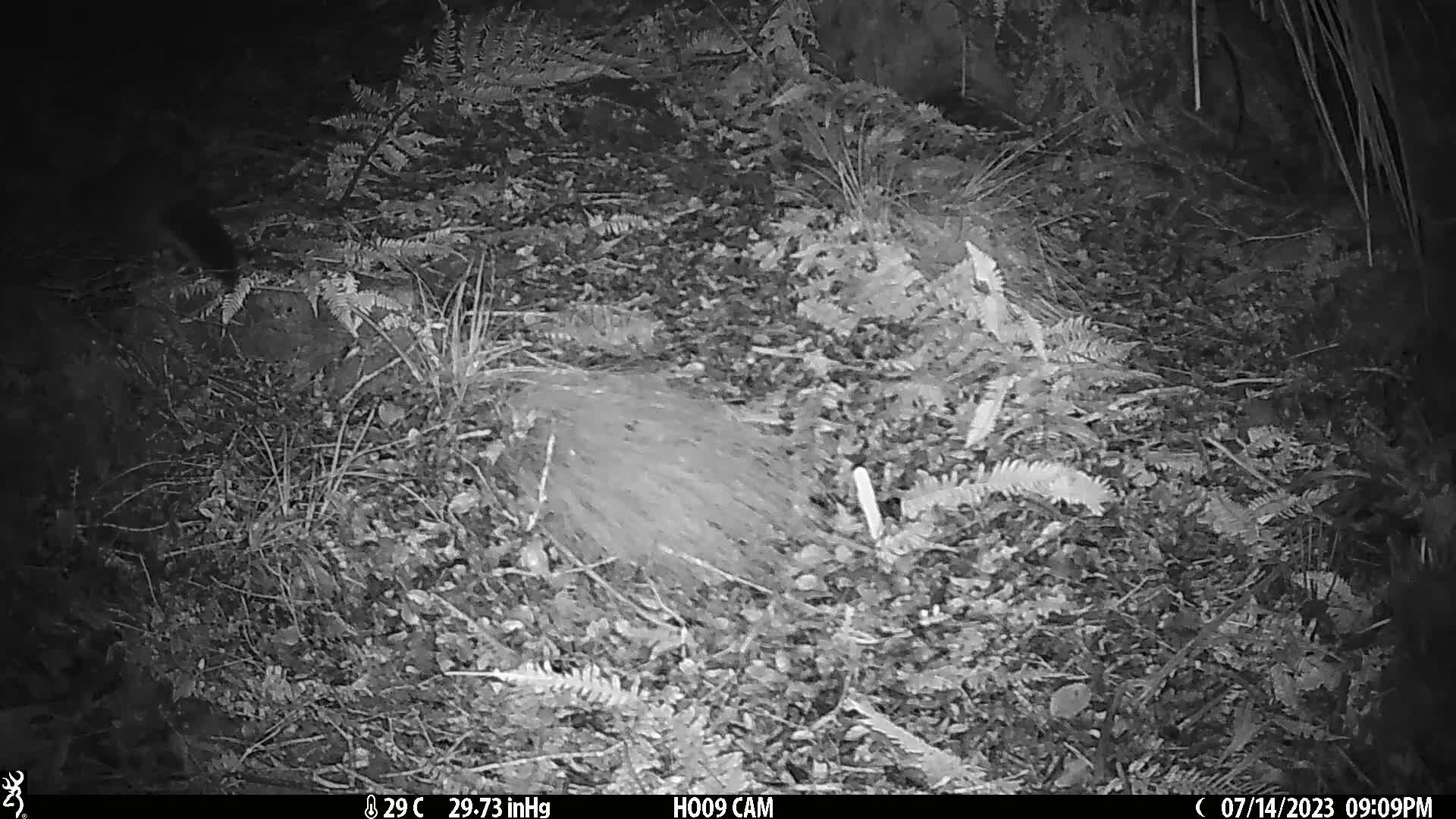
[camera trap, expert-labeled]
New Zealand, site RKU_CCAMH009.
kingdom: Animalia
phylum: Chordata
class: Mammalia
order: Diprotodontia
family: Phalangeridae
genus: Trichosurus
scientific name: Trichosurus vulpecula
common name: common brushtail possum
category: possum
Possum (common brushtail possum) (Trichosurus vulpecula).